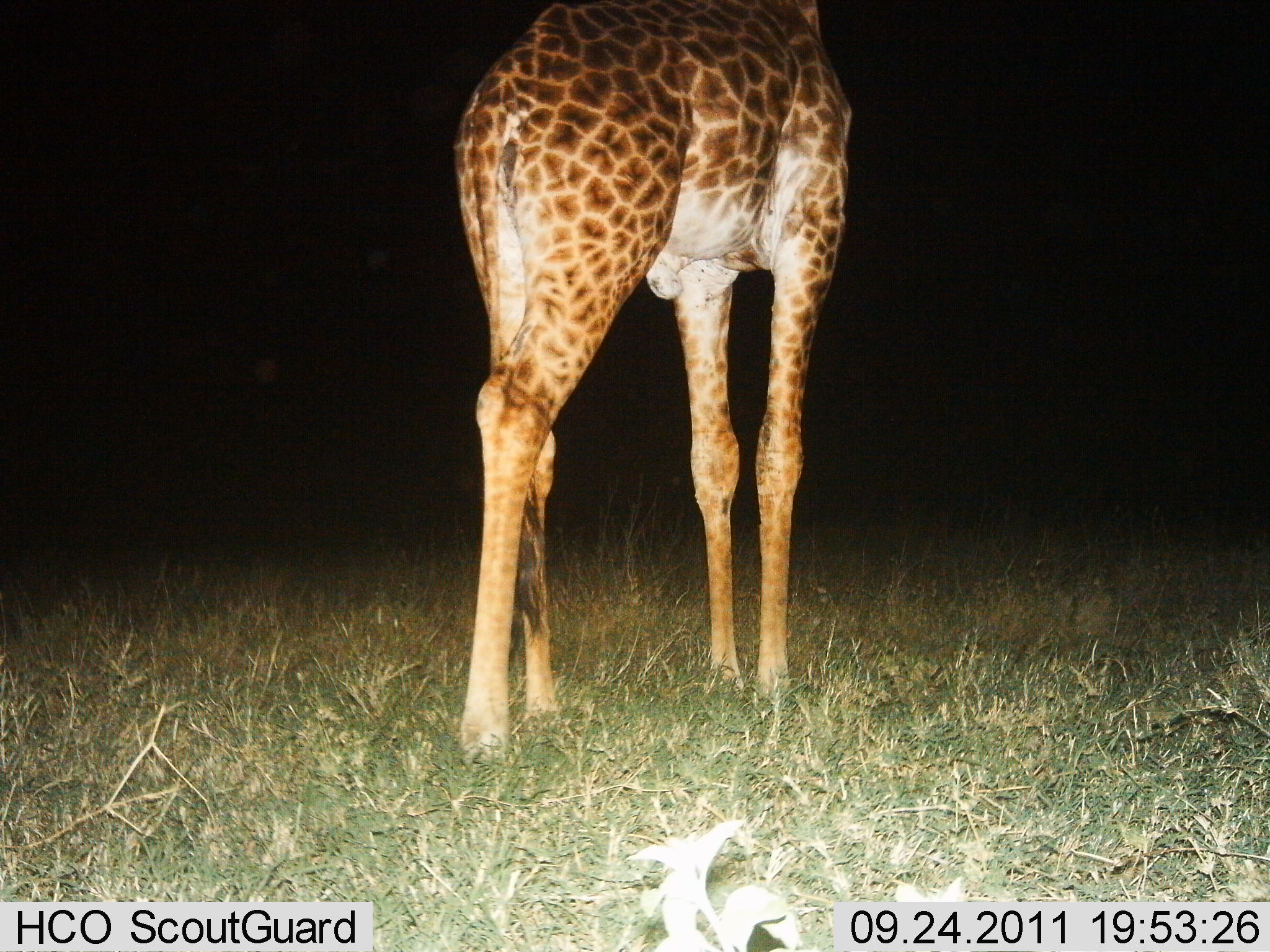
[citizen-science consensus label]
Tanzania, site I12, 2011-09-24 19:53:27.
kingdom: Animalia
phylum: Chordata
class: Mammalia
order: Artiodactyla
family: Giraffidae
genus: Giraffa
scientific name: Giraffa camelopardalis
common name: giraffe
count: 1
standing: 100%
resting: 0%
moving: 0%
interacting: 0%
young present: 0%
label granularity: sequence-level